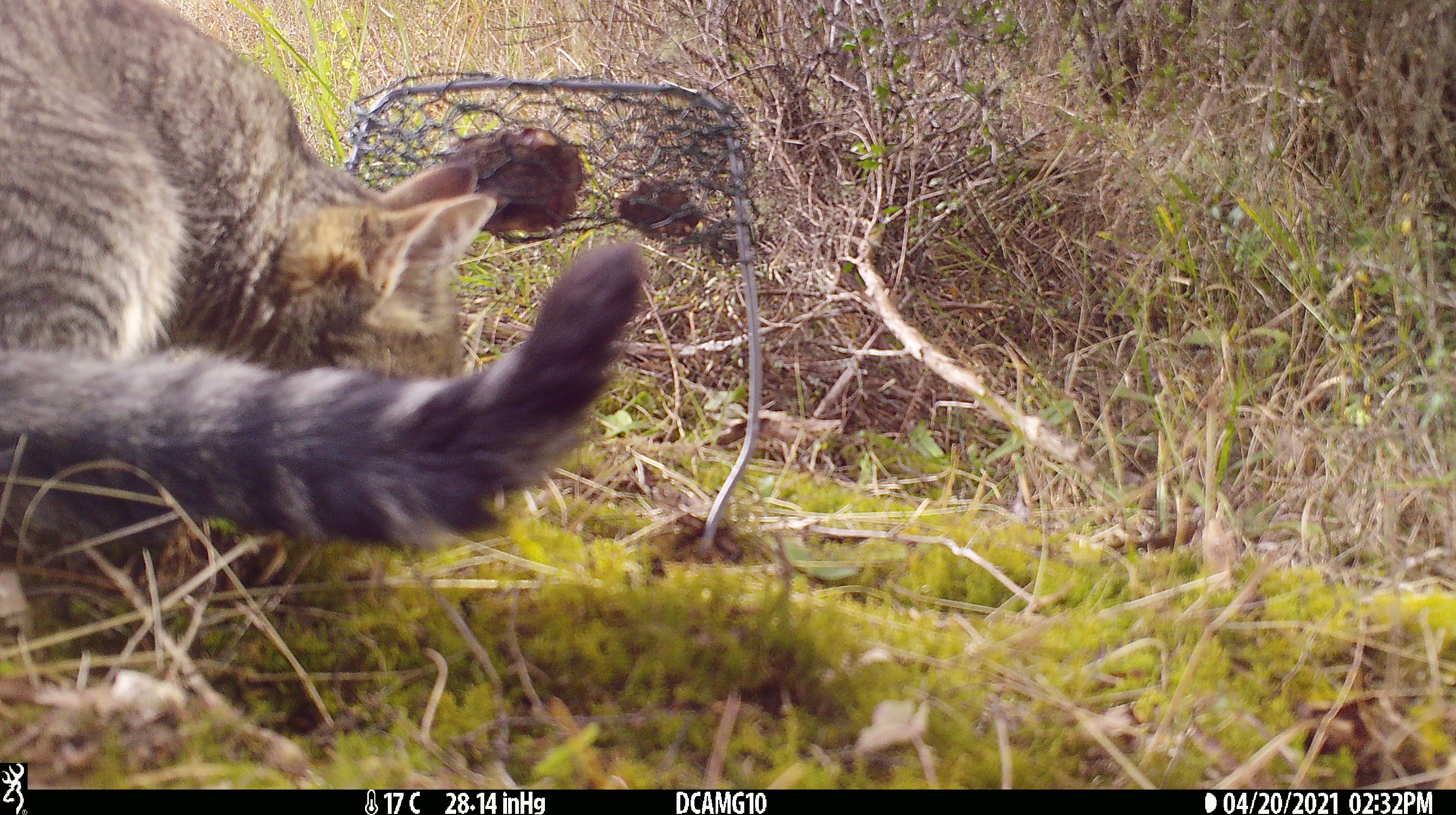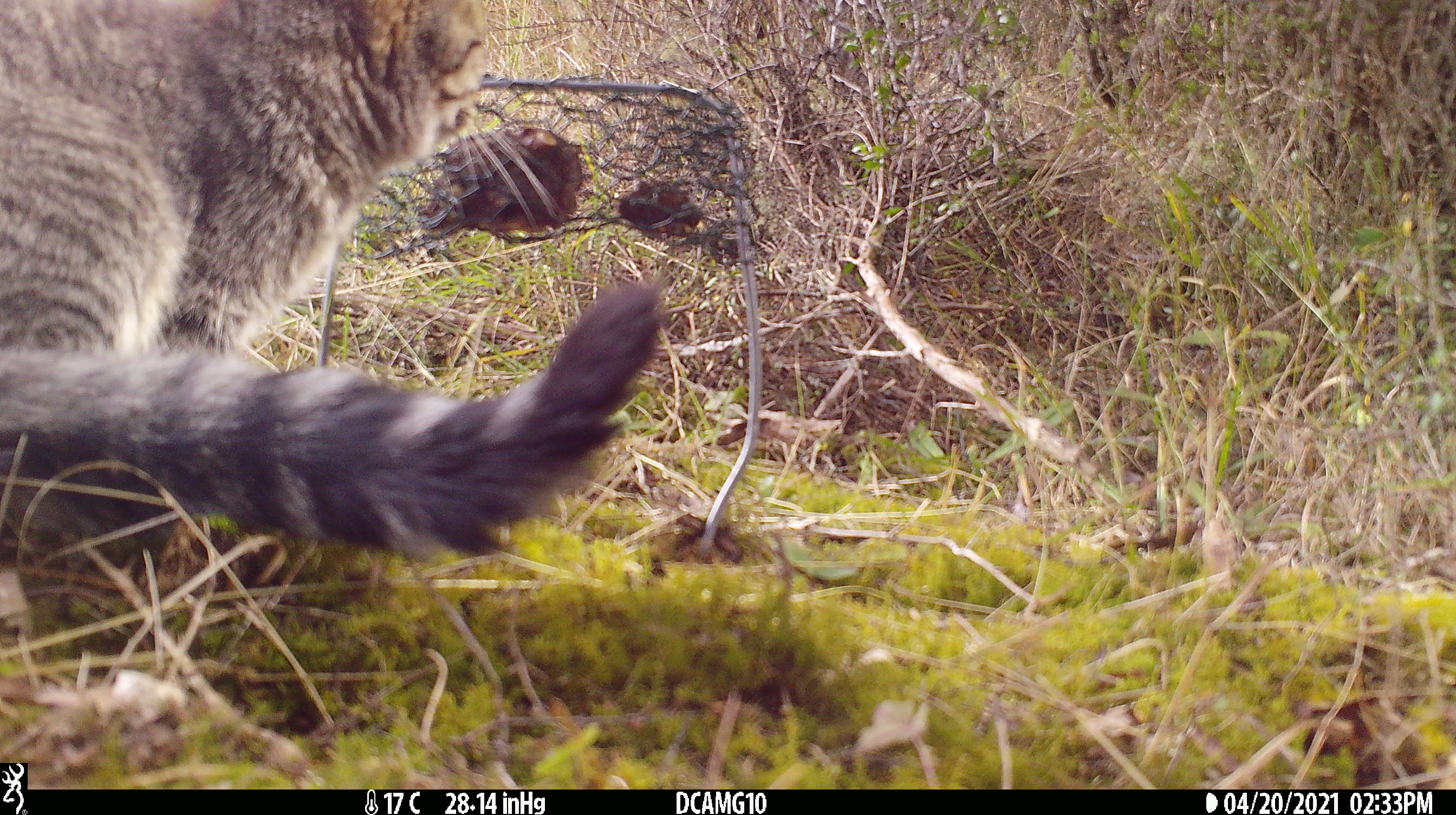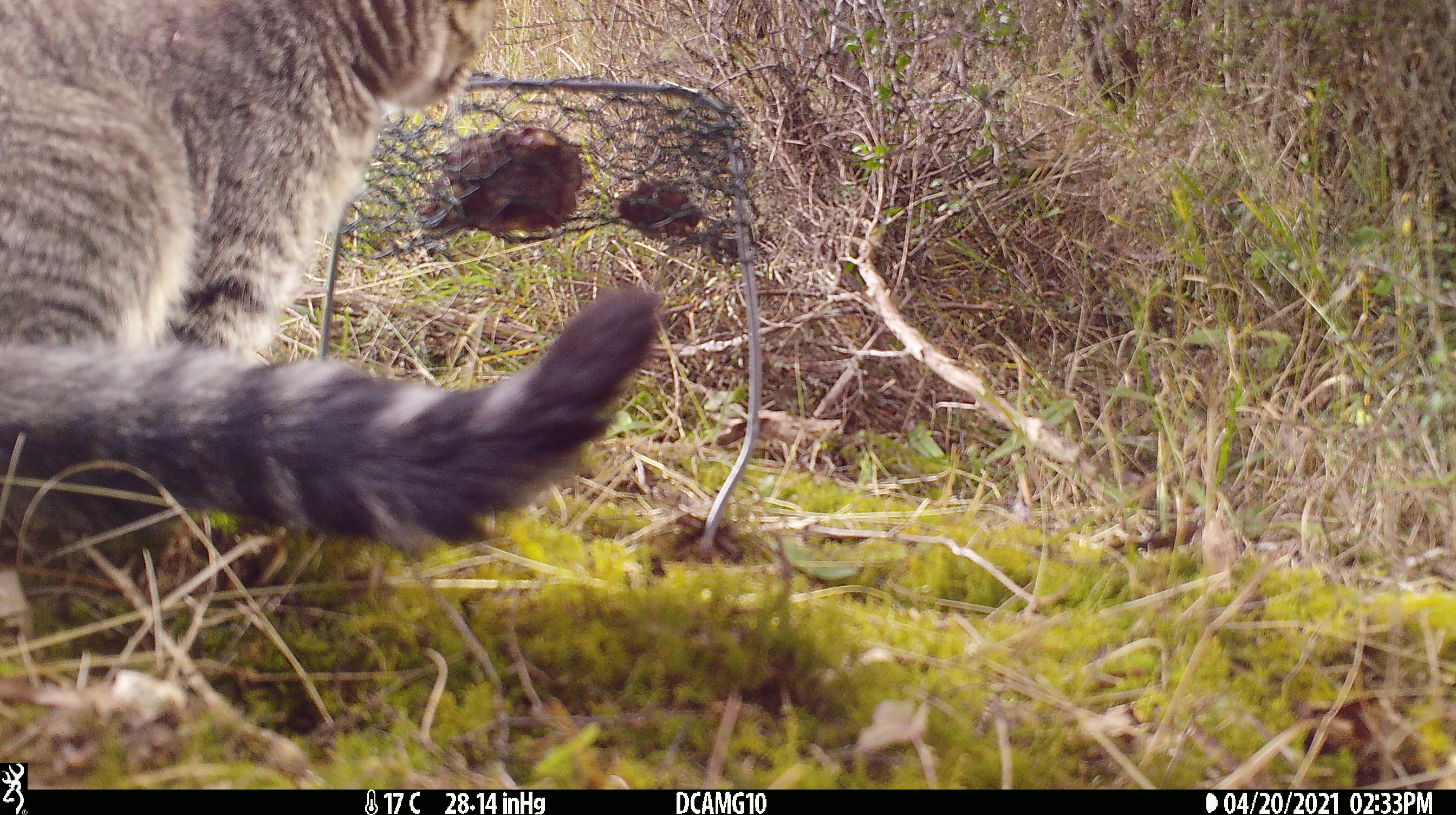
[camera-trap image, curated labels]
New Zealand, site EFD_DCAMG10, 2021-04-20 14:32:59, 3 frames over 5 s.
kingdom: Animalia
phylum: Chordata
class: Mammalia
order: Carnivora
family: Felidae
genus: Felis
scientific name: Felis catus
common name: domestic cat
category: cat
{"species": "cat (domestic cat) (Felis catus)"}